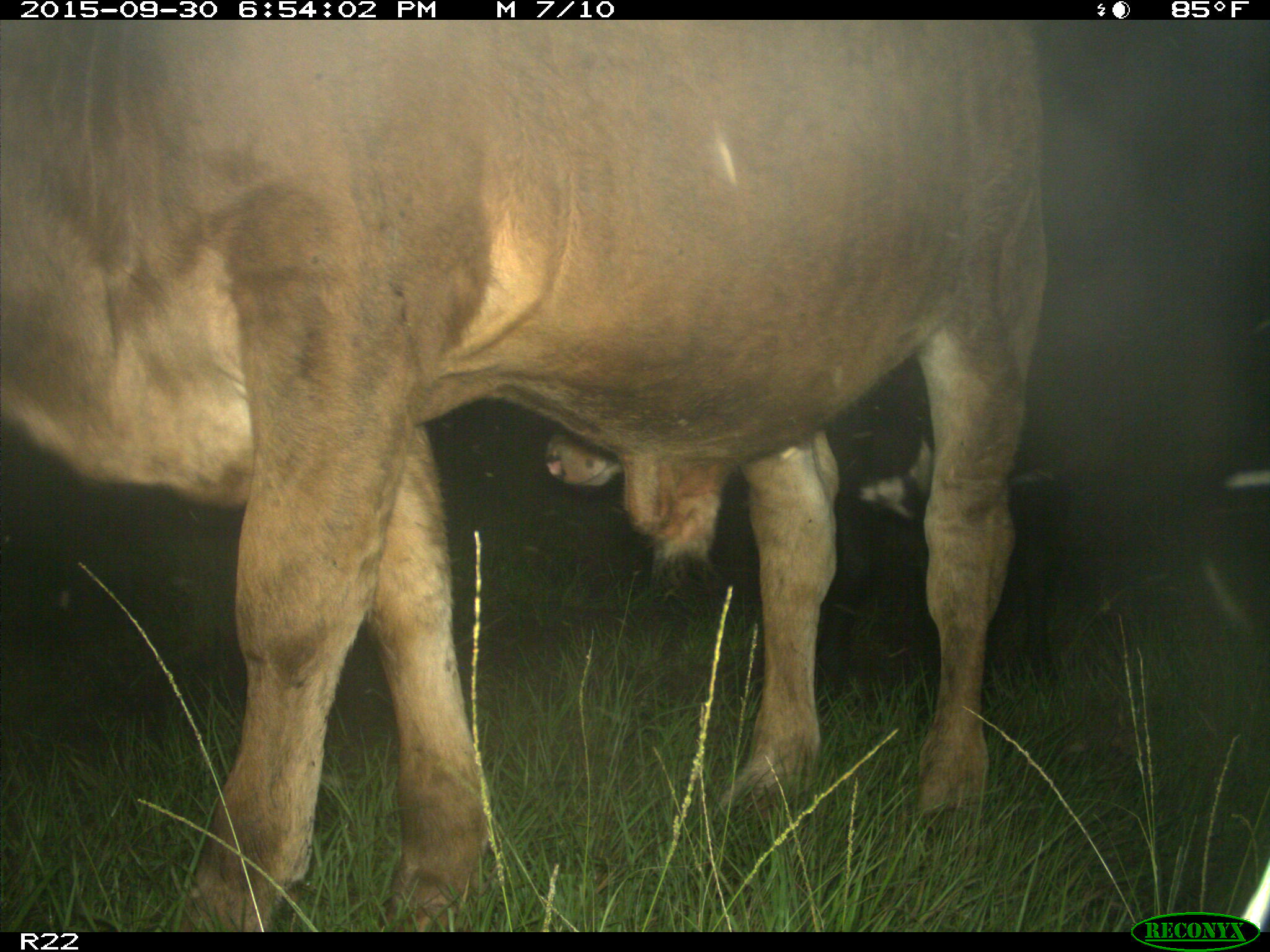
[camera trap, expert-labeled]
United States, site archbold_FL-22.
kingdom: Animalia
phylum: Chordata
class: Mammalia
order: Artiodactyla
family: Bovidae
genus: Bos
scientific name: Bos taurus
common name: domestic cow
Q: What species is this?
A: Bos taurus (domestic cow).